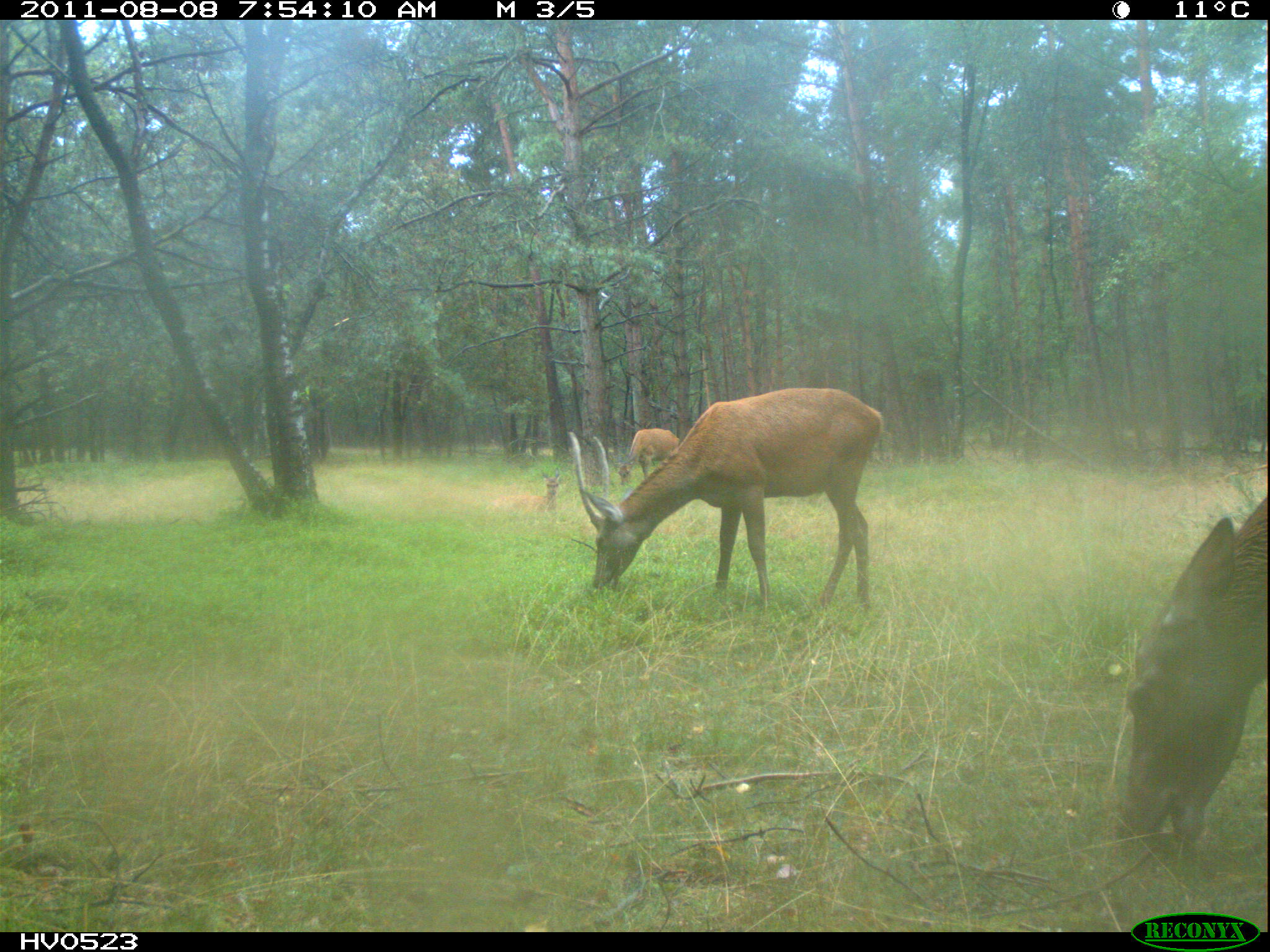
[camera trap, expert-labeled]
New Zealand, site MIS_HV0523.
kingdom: Animalia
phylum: Chordata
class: Mammalia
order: Artiodactyla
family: Cervidae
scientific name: Cervidae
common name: deer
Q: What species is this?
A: Deer (Cervidae).